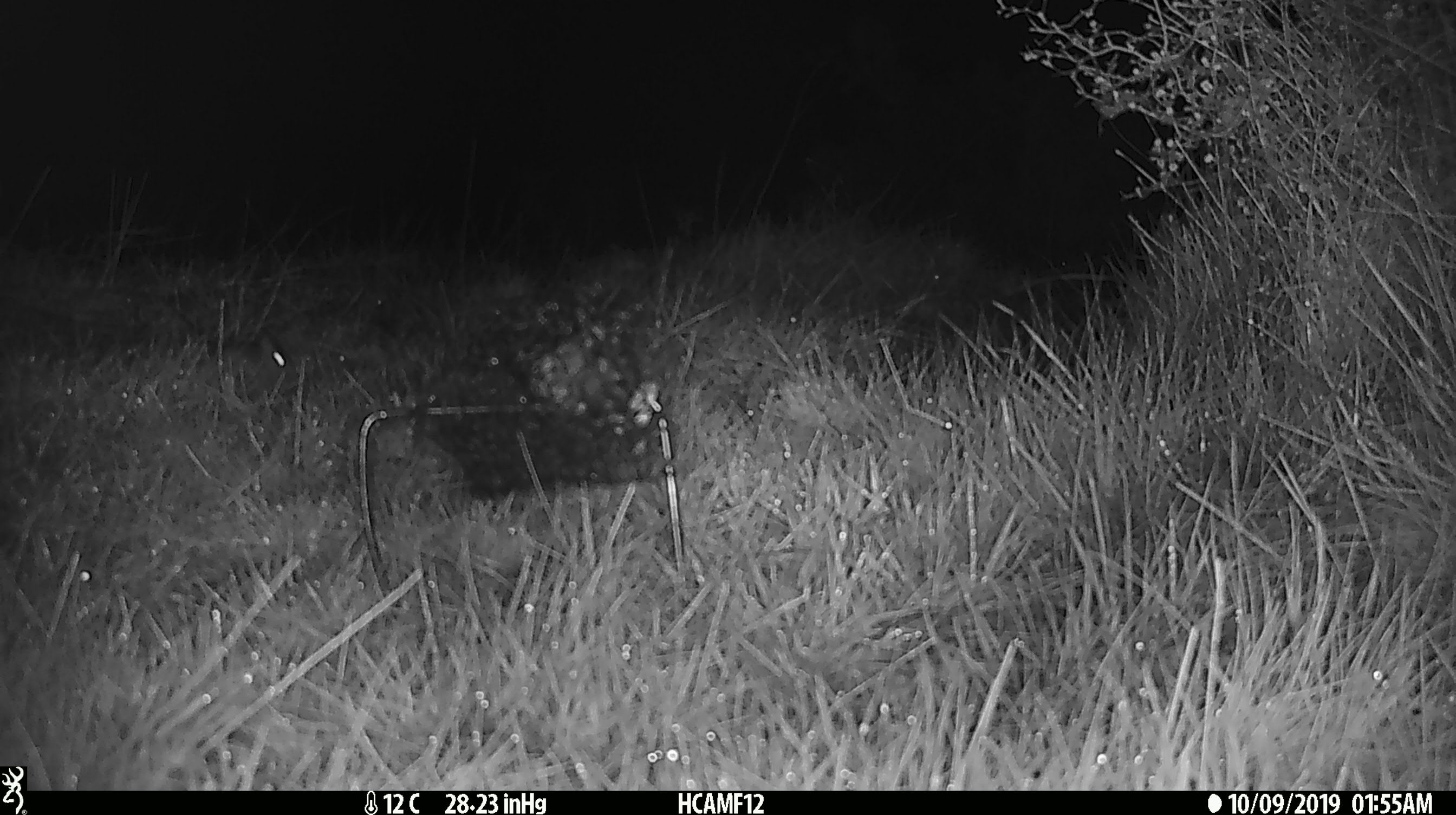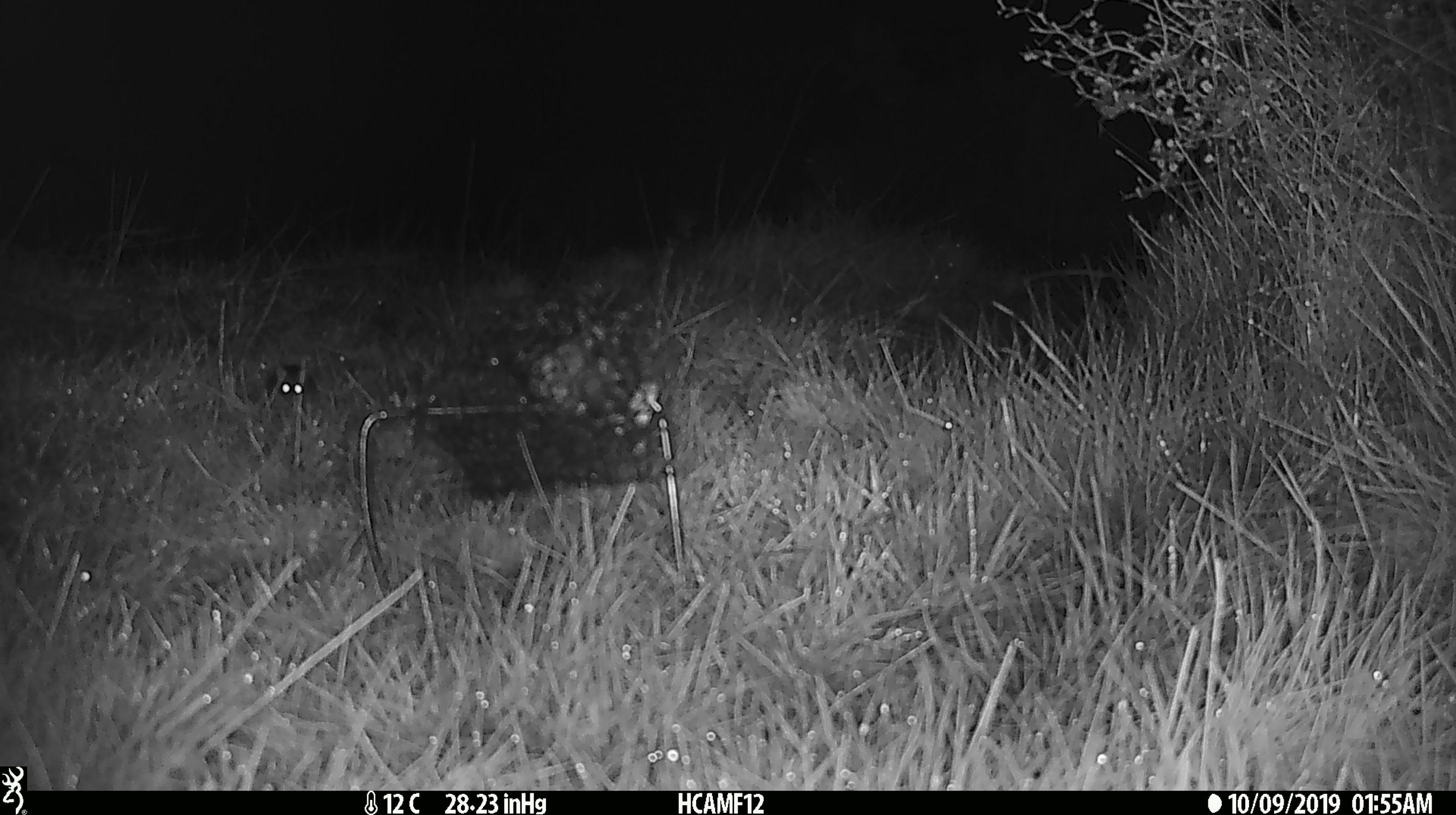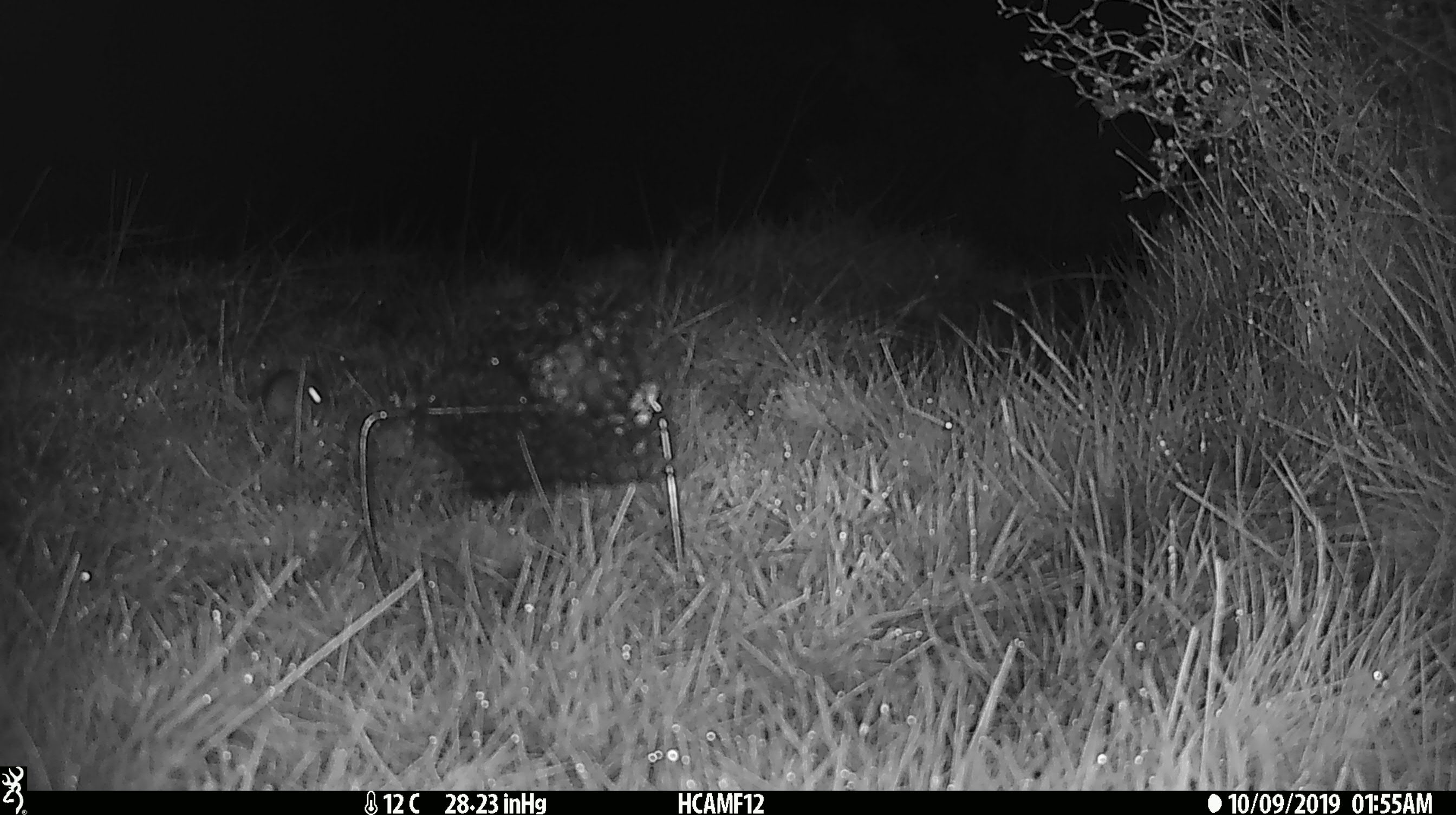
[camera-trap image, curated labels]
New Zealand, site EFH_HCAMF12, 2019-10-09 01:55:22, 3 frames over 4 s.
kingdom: Animalia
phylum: Chordata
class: Mammalia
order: Rodentia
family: Muridae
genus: Mus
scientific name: Mus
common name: mouse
Mouse (Mus).